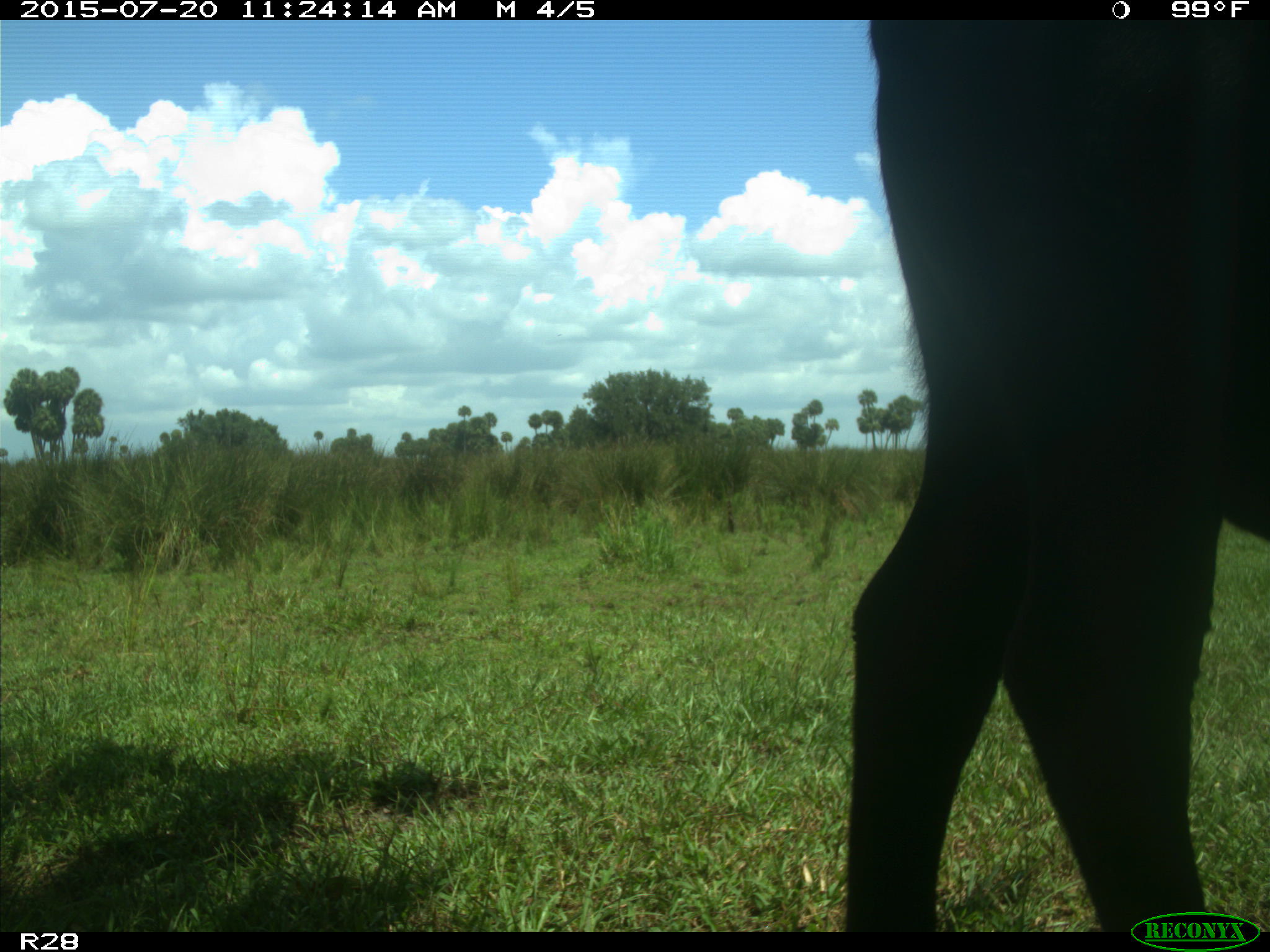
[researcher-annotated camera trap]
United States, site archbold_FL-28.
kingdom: Animalia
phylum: Chordata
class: Mammalia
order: Artiodactyla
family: Bovidae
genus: Bos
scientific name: Bos taurus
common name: domestic cow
Bos taurus (domestic cow).